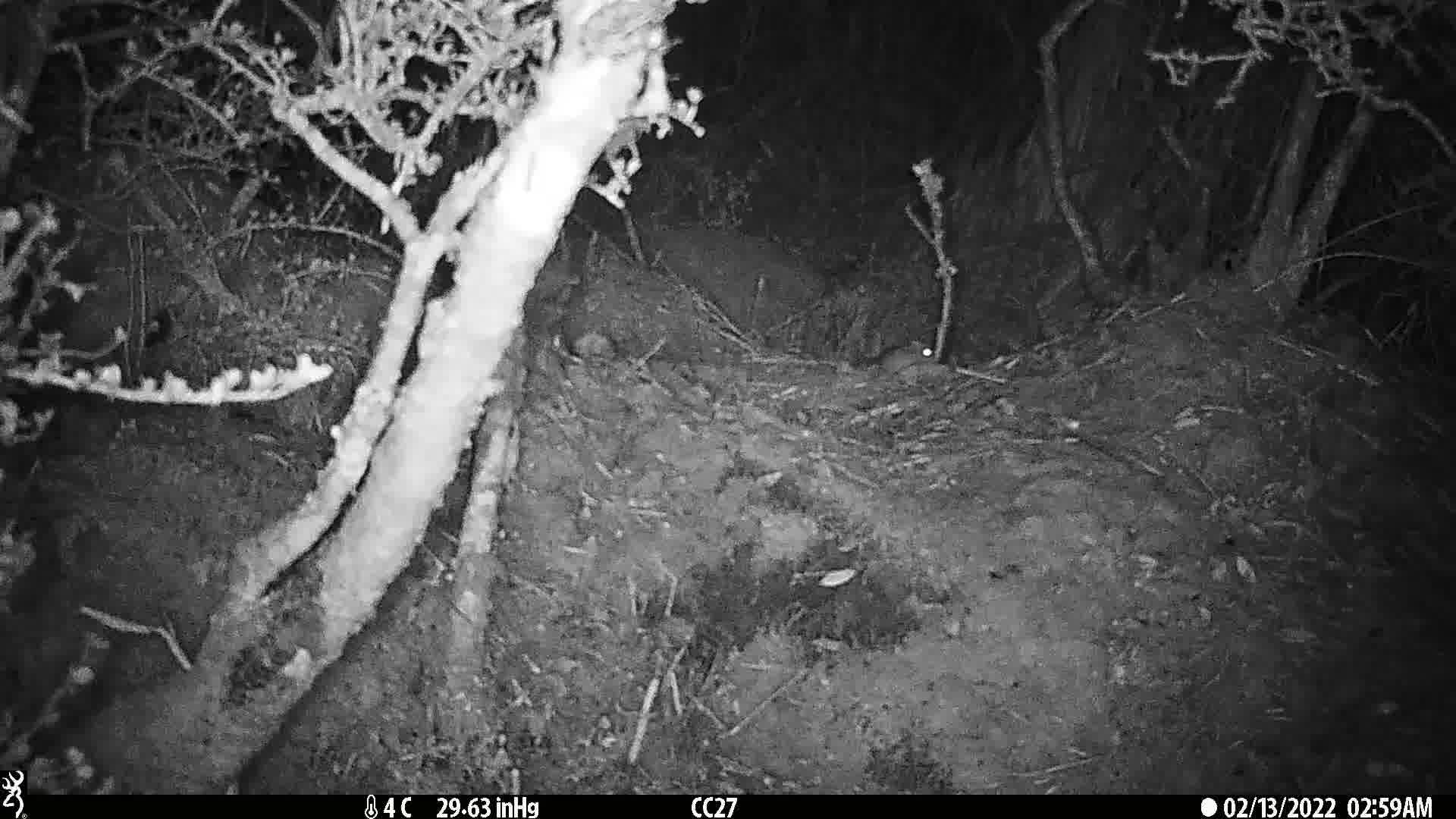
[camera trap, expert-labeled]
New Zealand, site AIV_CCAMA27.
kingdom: Animalia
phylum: Chordata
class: Mammalia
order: Rodentia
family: Muridae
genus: Mus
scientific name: Mus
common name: mouse